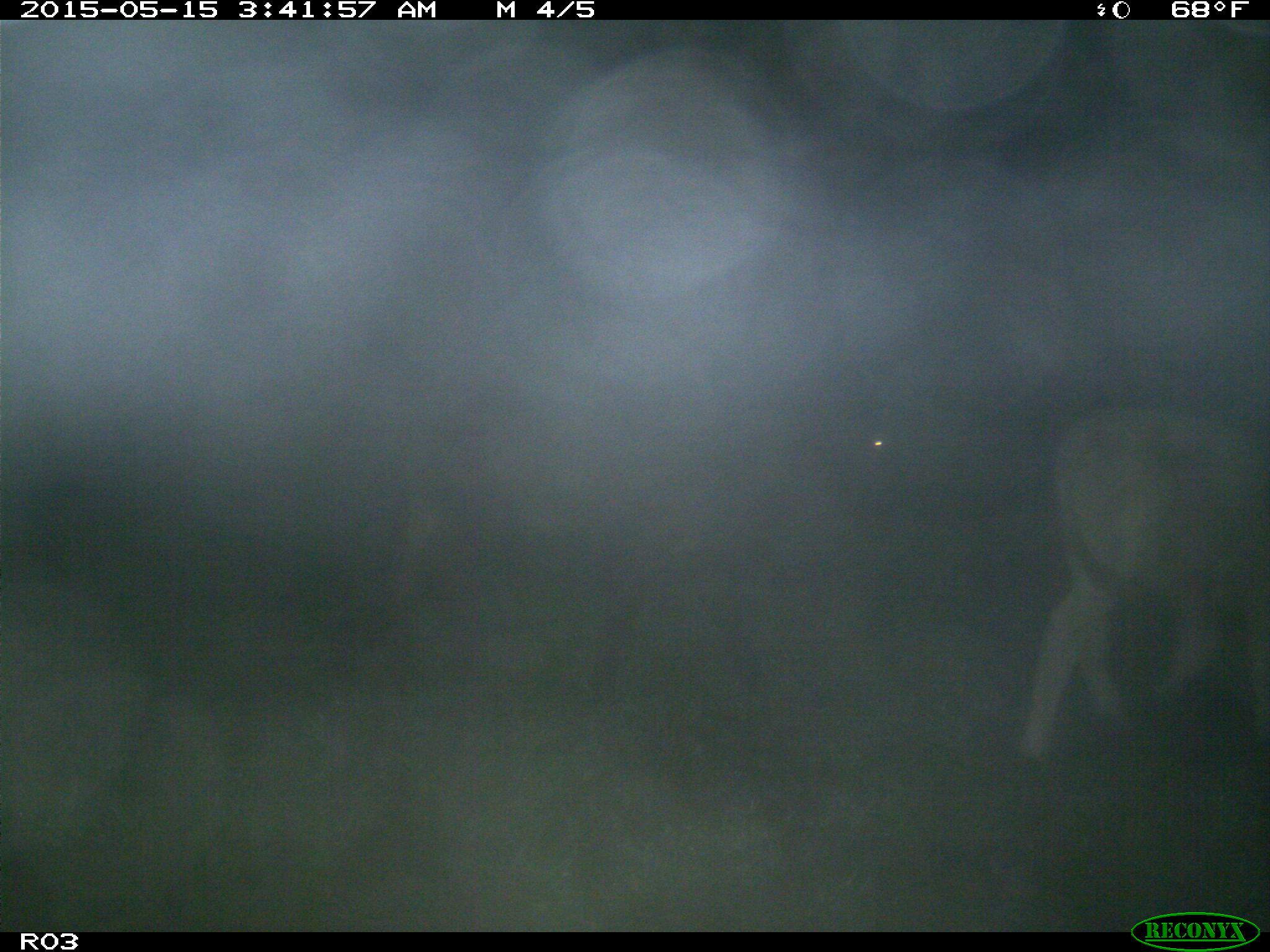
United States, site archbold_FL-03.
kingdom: Animalia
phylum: Chordata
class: Mammalia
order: Artiodactyla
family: Bovidae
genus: Bos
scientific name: Bos taurus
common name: domestic cow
Bos taurus (domestic cow).